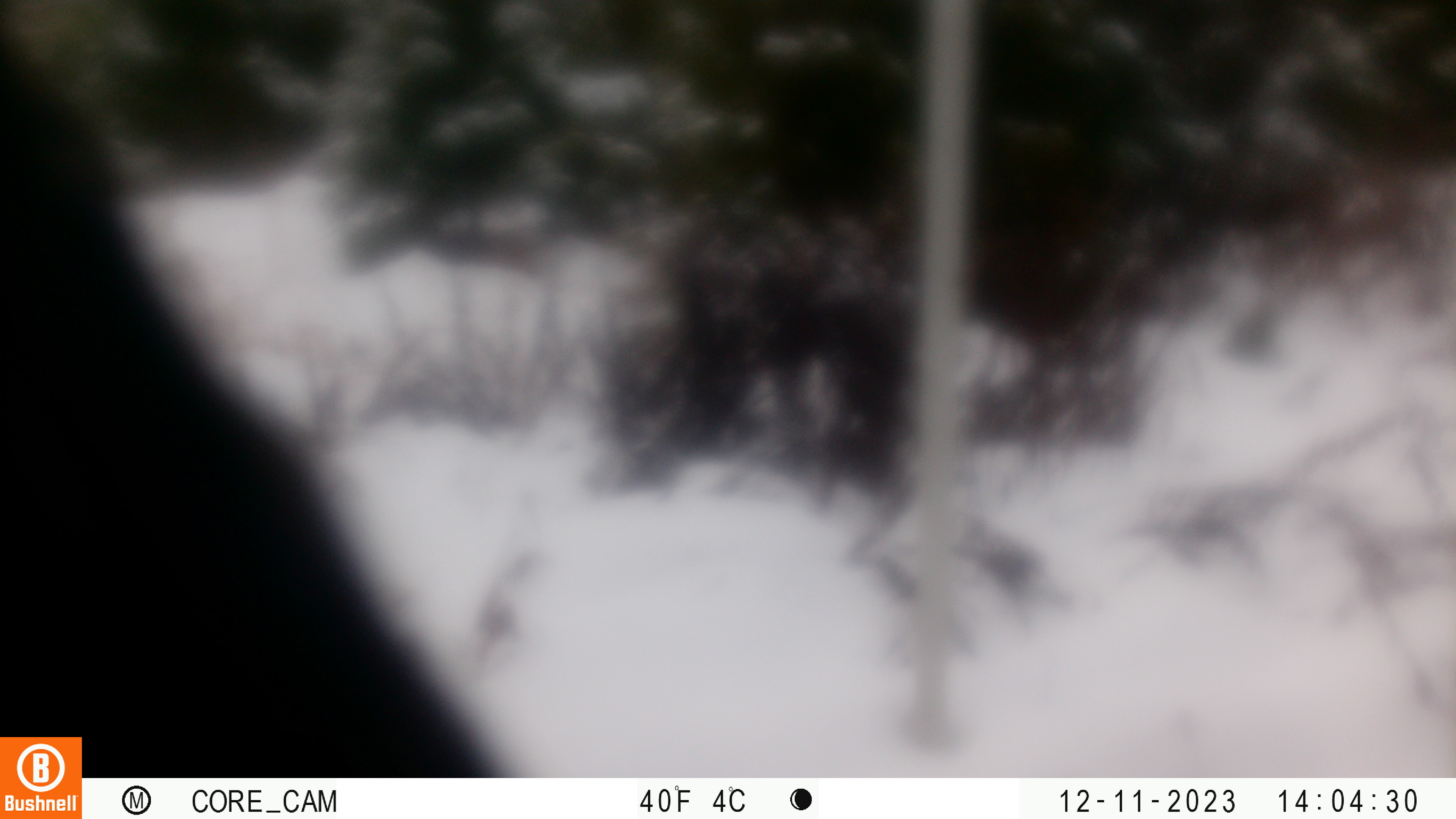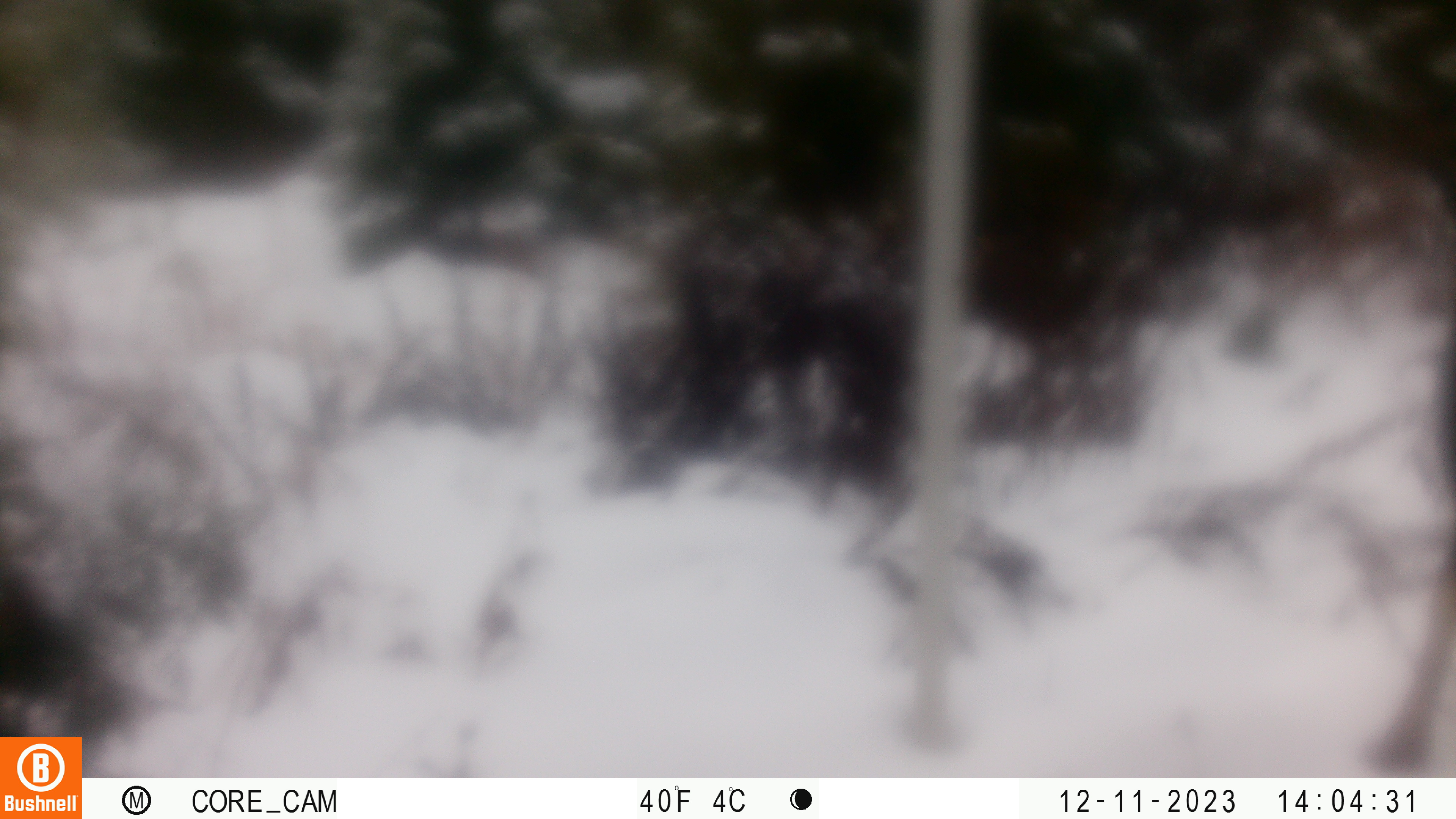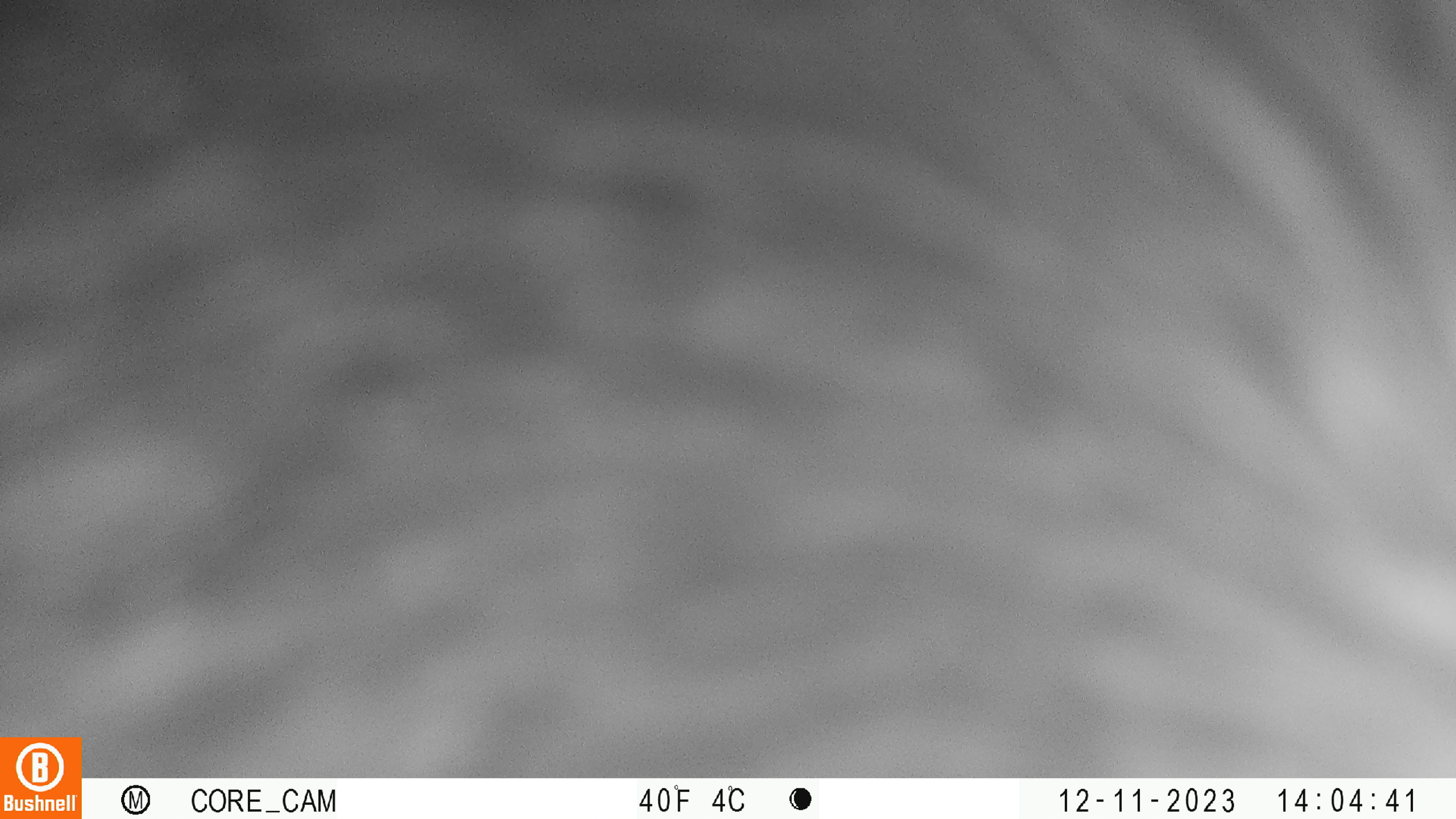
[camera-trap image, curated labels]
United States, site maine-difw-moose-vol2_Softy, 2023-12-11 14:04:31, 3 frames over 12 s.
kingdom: Animalia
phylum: Chordata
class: Mammalia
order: Artiodactyla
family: Cervidae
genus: Alces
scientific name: Alces alces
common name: moose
Moose (Alces alces).